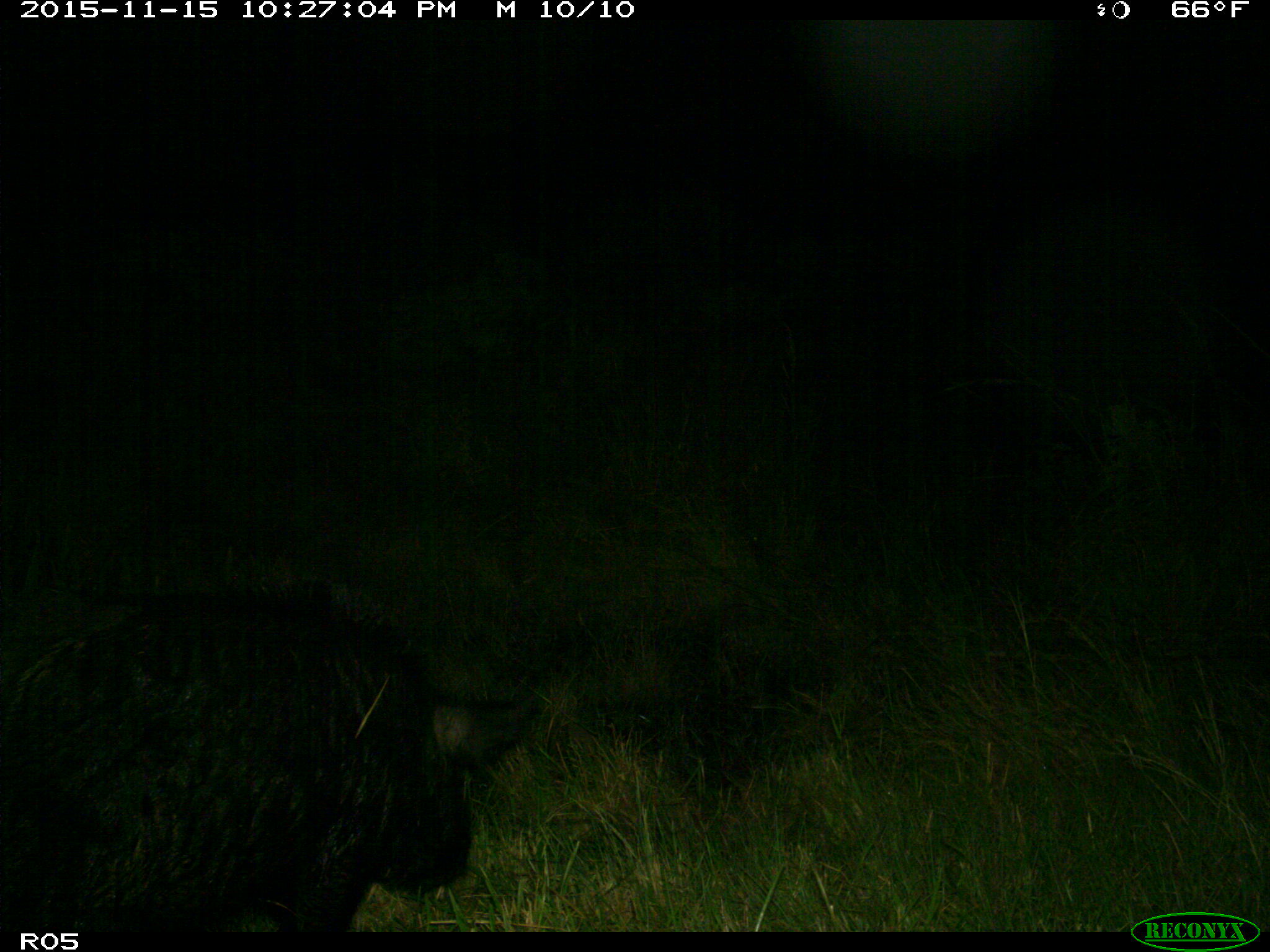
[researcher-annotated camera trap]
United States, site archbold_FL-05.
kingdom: Animalia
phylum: Chordata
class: Mammalia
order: Artiodactyla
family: Suidae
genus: Sus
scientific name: Sus scrofa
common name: wild boar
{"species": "Sus scrofa (wild boar)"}